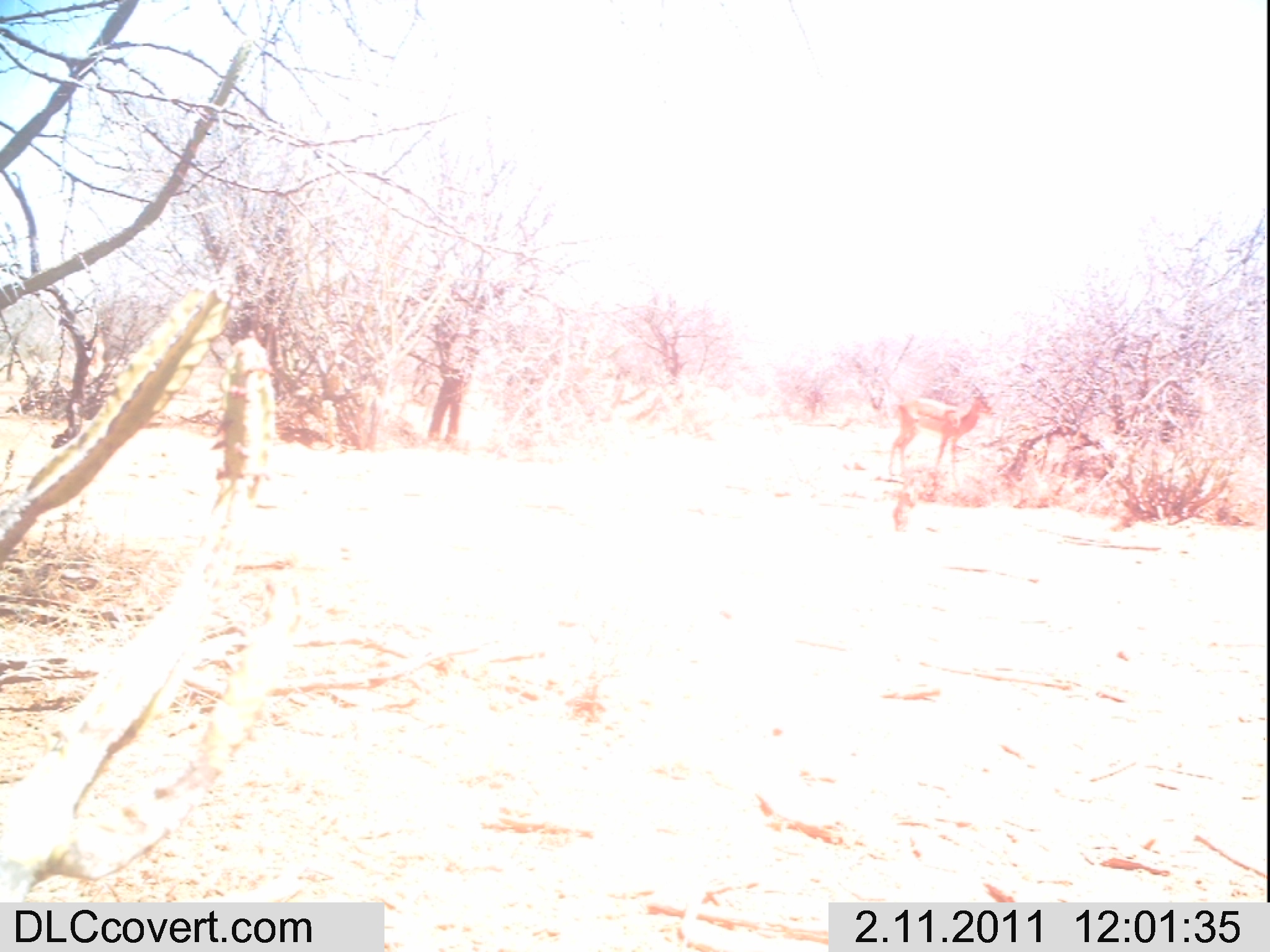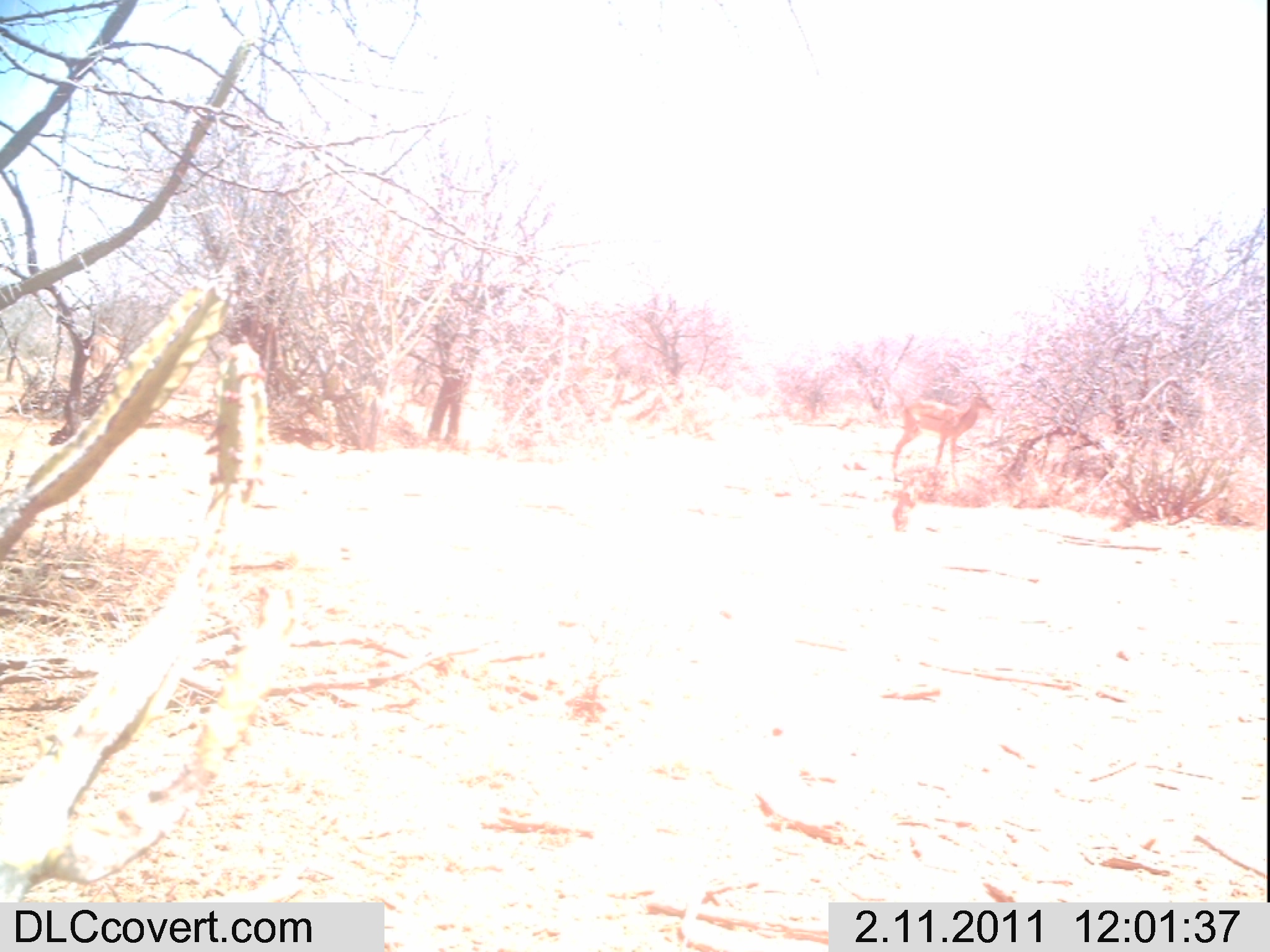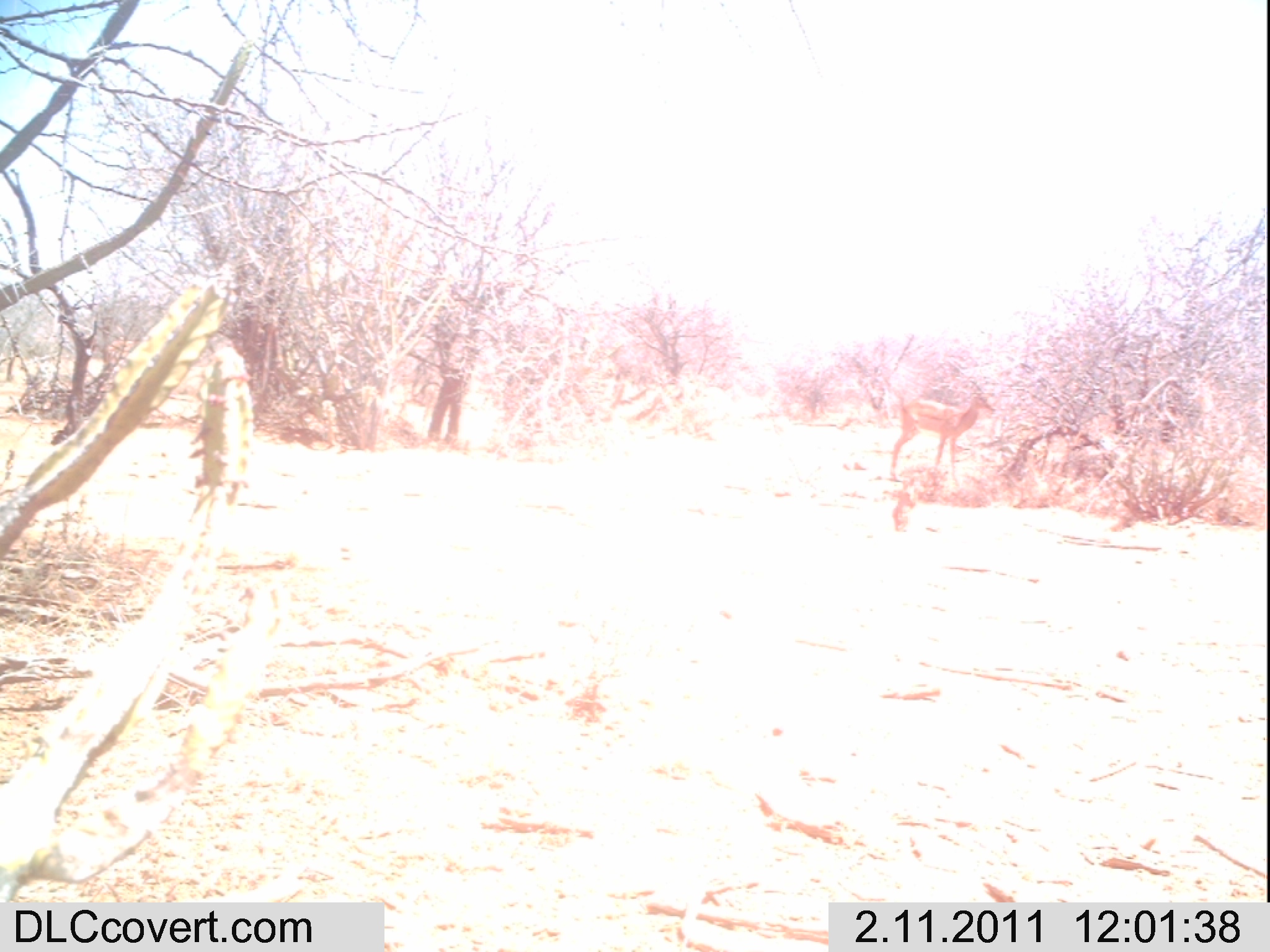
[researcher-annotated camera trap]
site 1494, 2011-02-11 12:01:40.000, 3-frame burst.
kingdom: Animalia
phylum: Chordata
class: Mammalia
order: Artiodactyla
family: Bovidae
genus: Aepyceros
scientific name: Aepyceros melampus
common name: impala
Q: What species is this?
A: Aepyceros melampus (impala).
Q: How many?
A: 1.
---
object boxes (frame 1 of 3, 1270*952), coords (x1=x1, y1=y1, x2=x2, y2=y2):
aepyceros melampus: (x1=886, y1=359, x2=993, y2=486)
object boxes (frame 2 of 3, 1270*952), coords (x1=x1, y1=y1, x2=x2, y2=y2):
aepyceros melampus: (x1=891, y1=358, x2=993, y2=486)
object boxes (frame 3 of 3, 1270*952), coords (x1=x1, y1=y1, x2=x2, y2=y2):
aepyceros melampus: (x1=889, y1=357, x2=995, y2=486)